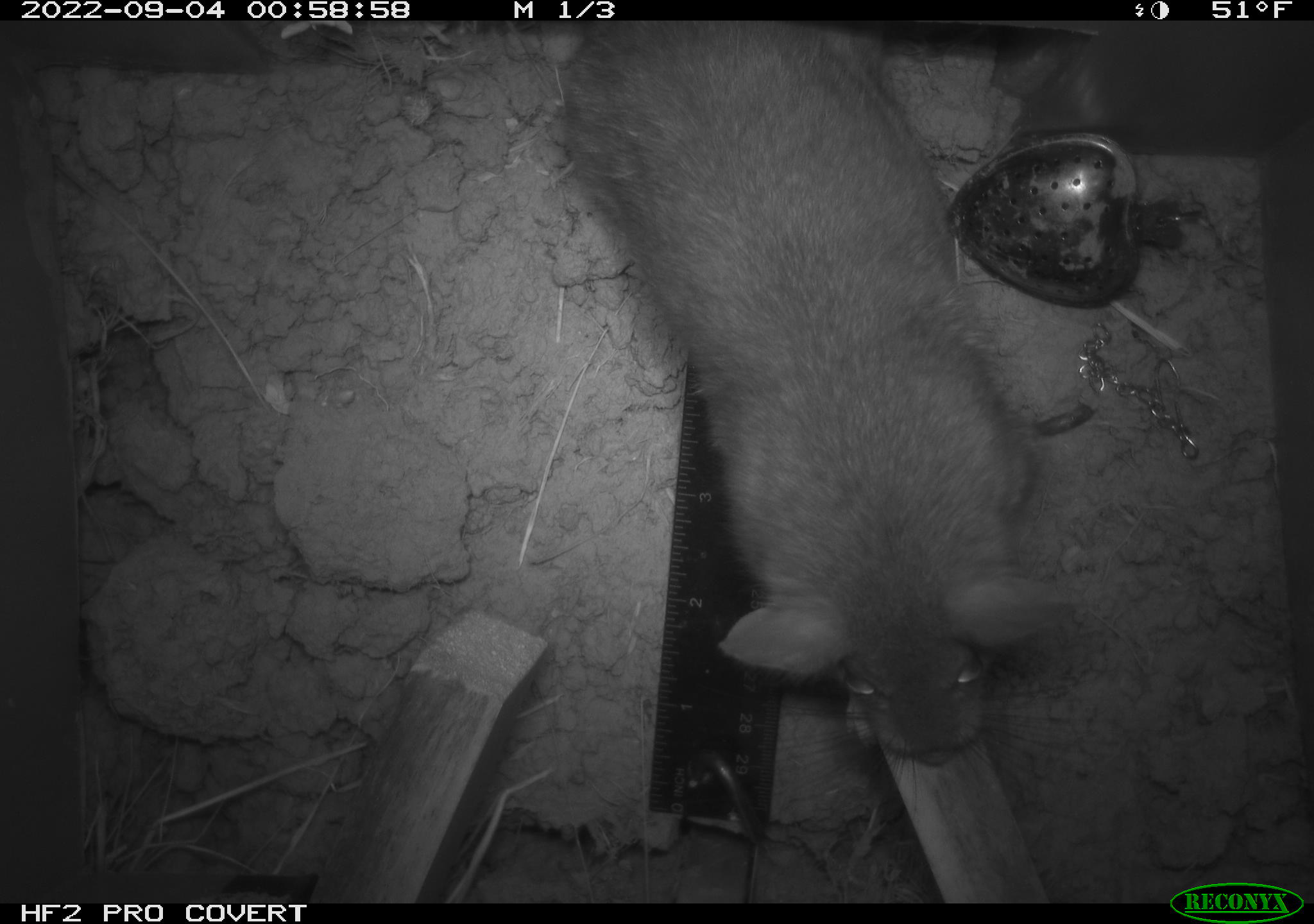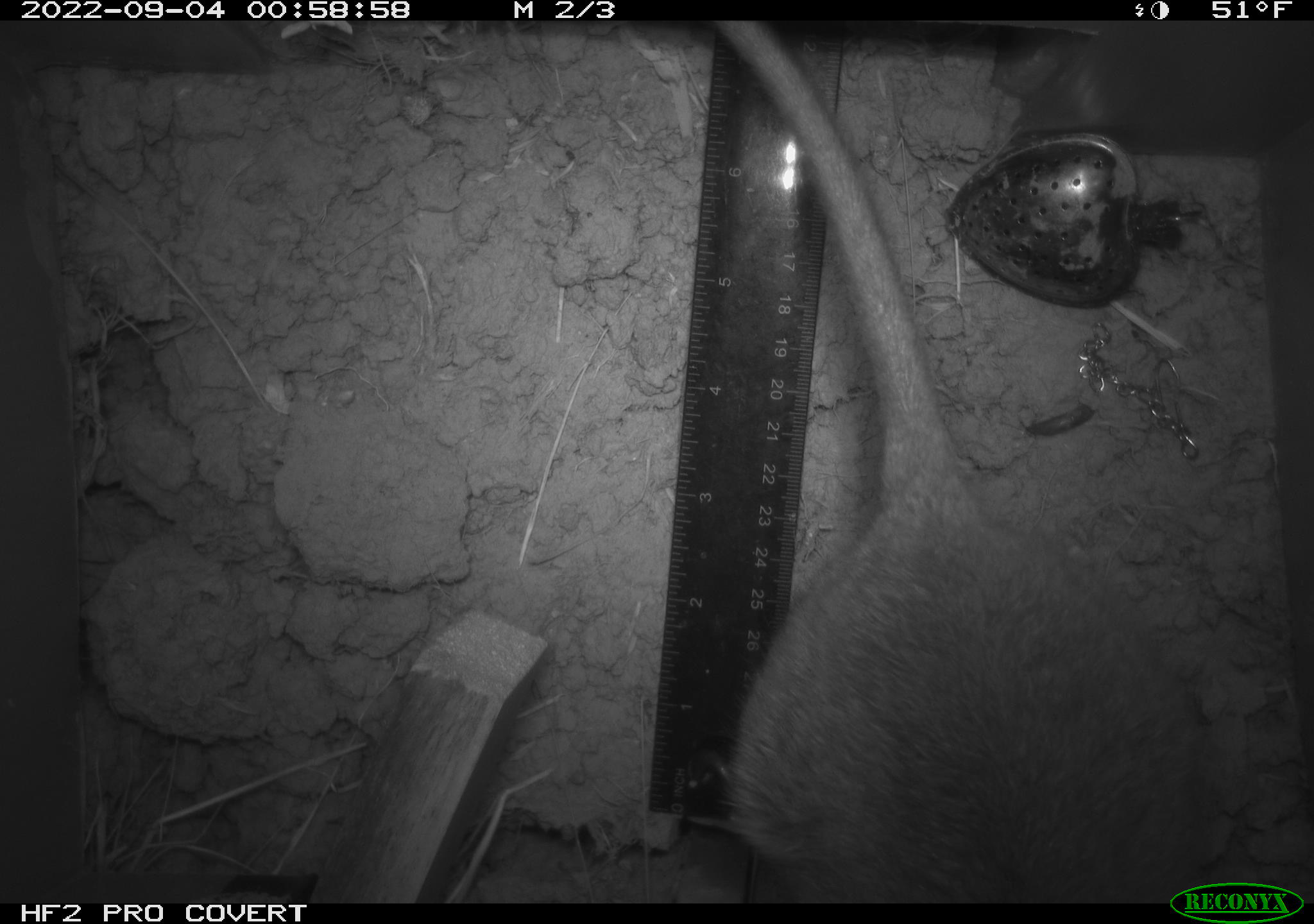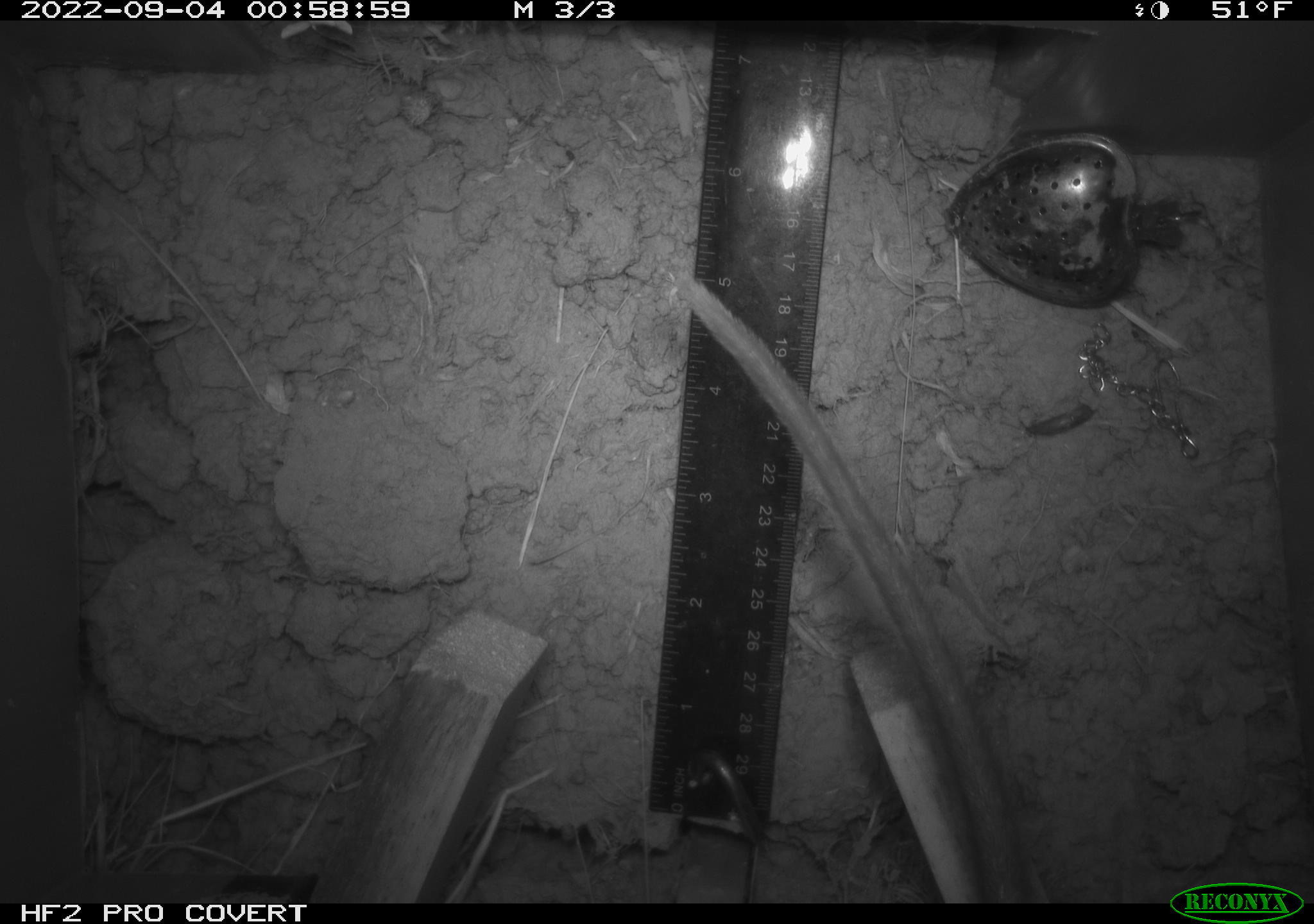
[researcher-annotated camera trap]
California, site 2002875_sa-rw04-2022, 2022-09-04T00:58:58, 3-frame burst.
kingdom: Animalia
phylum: Chordata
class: Mammalia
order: Rodentia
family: Cricetidae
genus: Neotoma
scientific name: Neotoma fuscipes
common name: dusky-footed woodrat